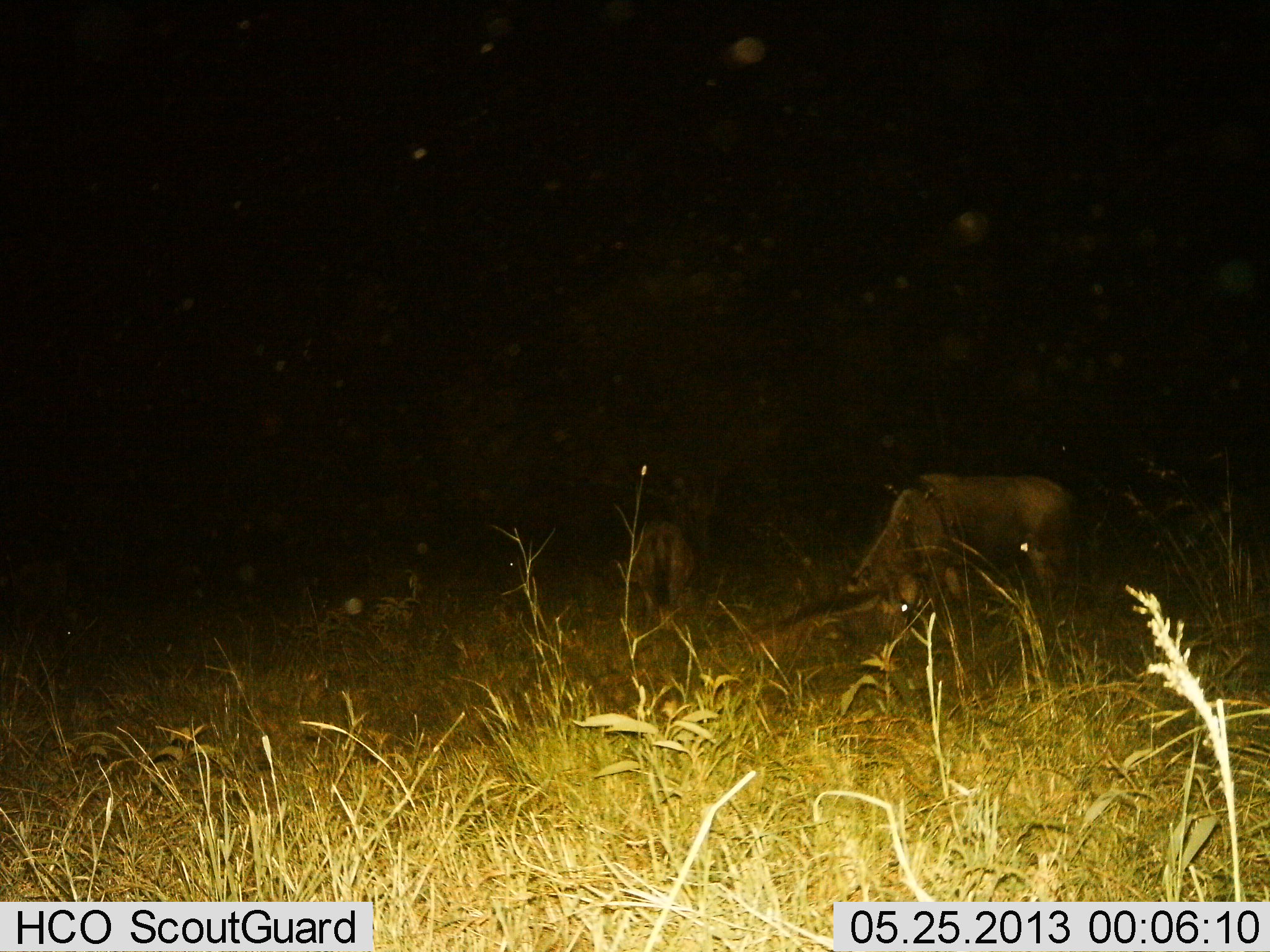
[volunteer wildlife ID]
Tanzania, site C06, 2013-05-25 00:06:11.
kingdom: Animalia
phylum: Chordata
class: Mammalia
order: Artiodactyla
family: Bovidae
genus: Connochaetes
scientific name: Connochaetes taurinus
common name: blue wildebeest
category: wildebeest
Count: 3.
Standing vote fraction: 33%.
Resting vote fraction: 47%.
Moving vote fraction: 0%.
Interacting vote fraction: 0%.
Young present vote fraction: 13%.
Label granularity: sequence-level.